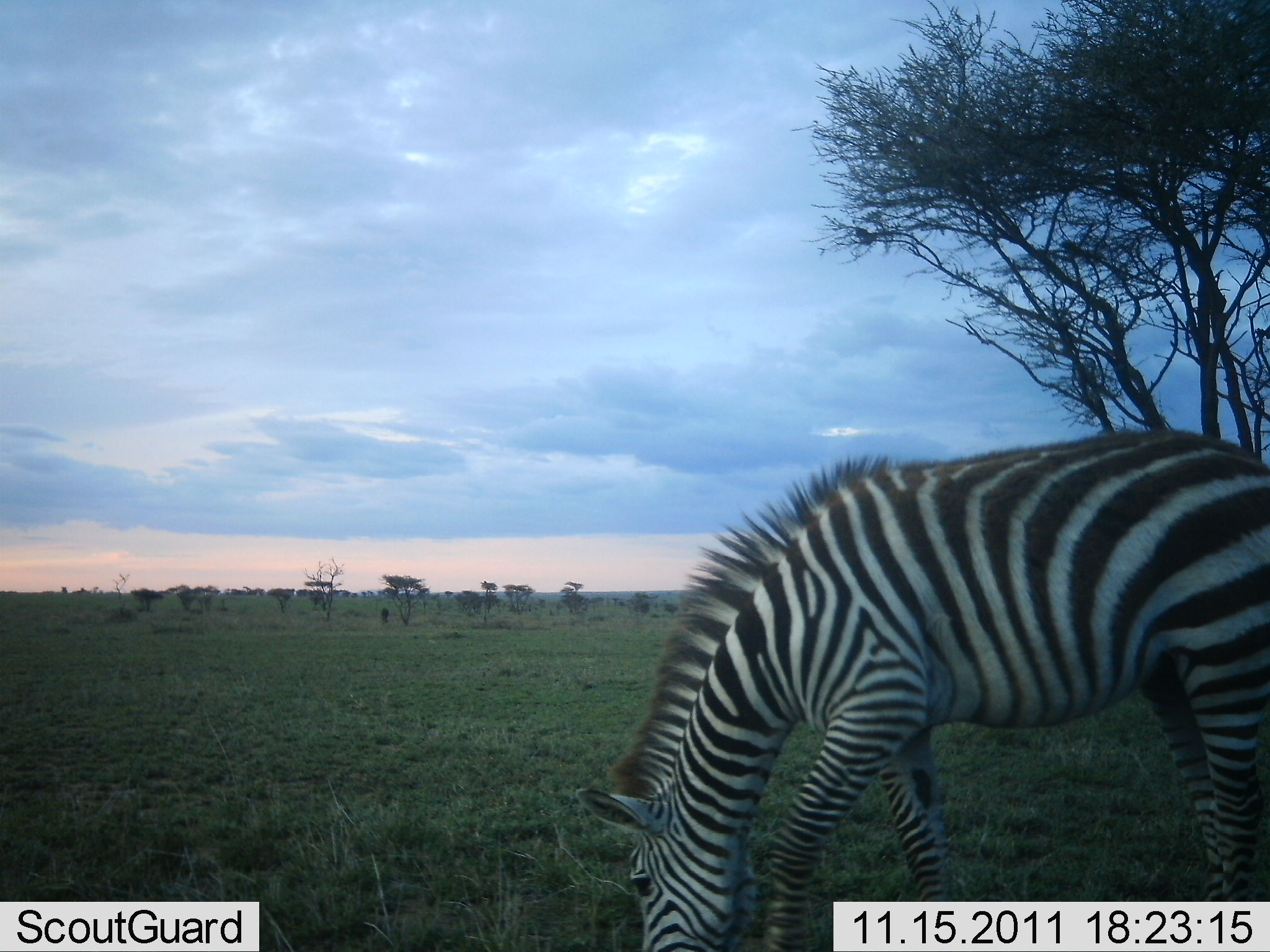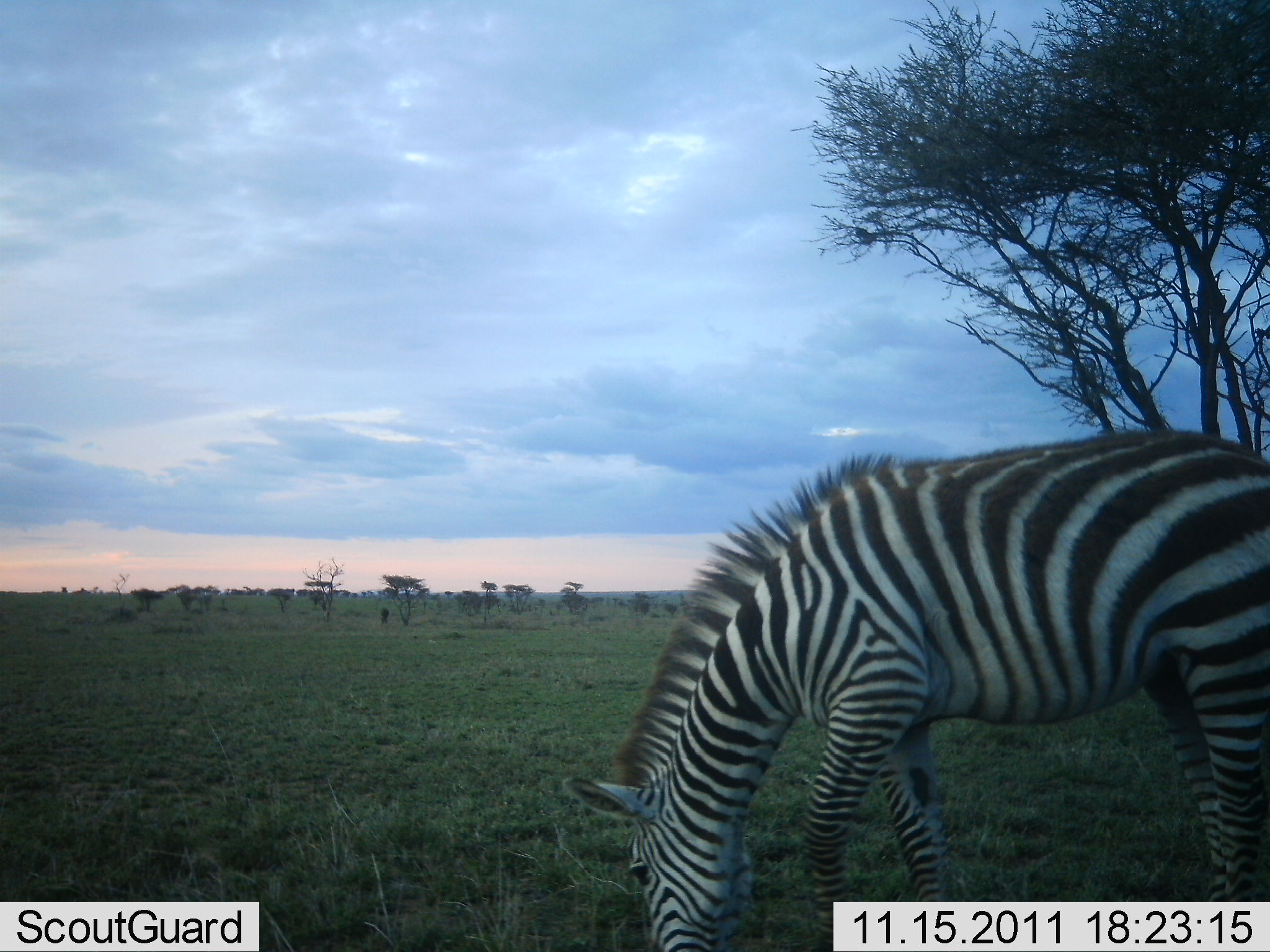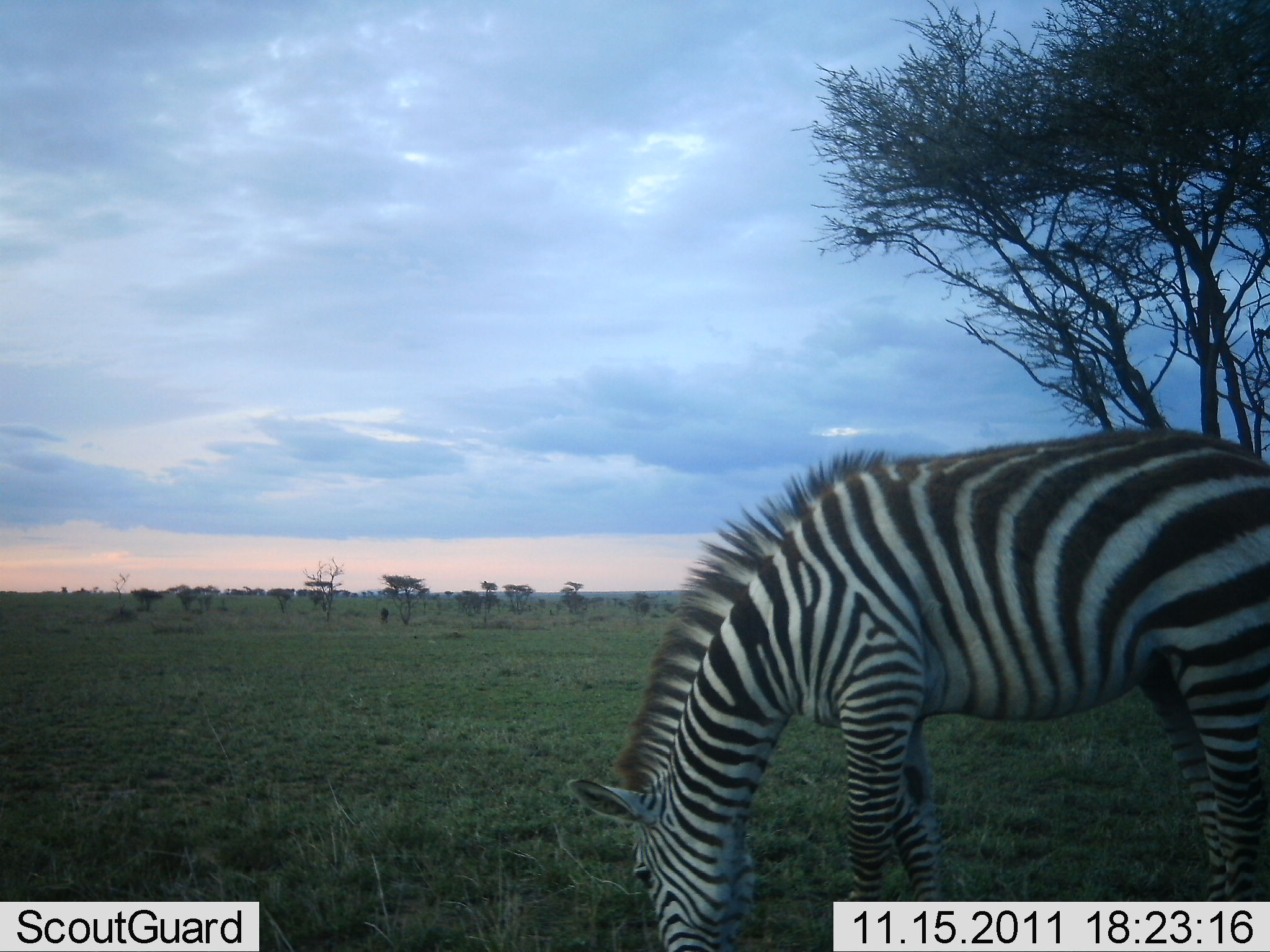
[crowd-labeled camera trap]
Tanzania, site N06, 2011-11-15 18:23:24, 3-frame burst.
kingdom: Animalia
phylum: Chordata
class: Mammalia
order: Perissodactyla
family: Equidae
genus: Equus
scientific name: Equus quagga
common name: plains zebra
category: zebra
Zebra (plains zebra) (Equus quagga), count 1. Behavior (volunteer vote fractions): standing 17%, resting 0%, moving 0%, interacting 0%. Young present (vote fraction): 0%. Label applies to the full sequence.